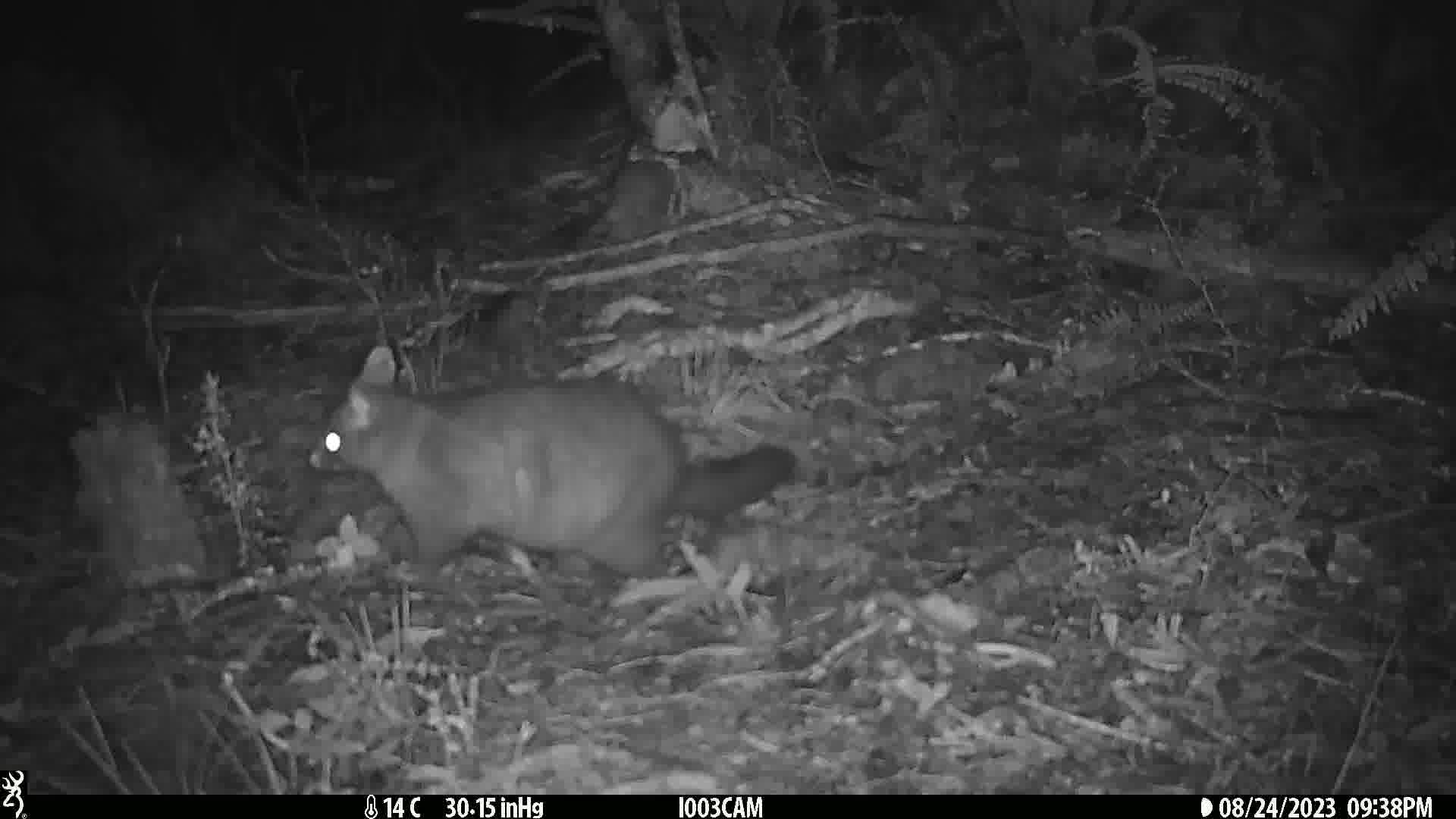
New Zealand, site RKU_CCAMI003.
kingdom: Animalia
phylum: Chordata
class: Mammalia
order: Diprotodontia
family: Phalangeridae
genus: Trichosurus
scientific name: Trichosurus vulpecula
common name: common brushtail possum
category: possum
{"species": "possum (common brushtail possum) (Trichosurus vulpecula)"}